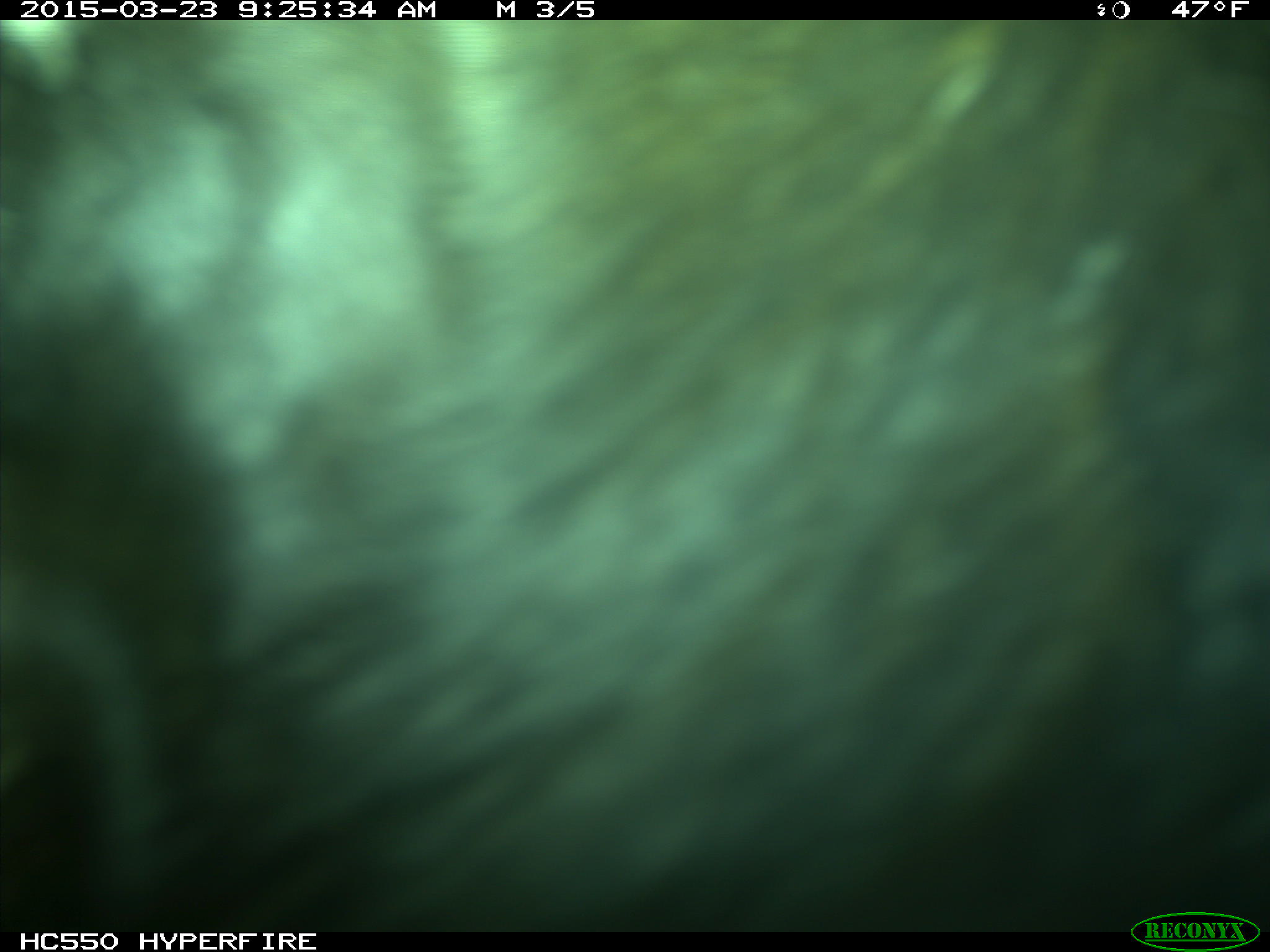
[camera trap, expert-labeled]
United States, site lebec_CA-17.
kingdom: Animalia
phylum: Chordata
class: Mammalia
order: Artiodactyla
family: Bovidae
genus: Bos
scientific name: Bos taurus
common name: domestic cow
Bos taurus (domestic cow).